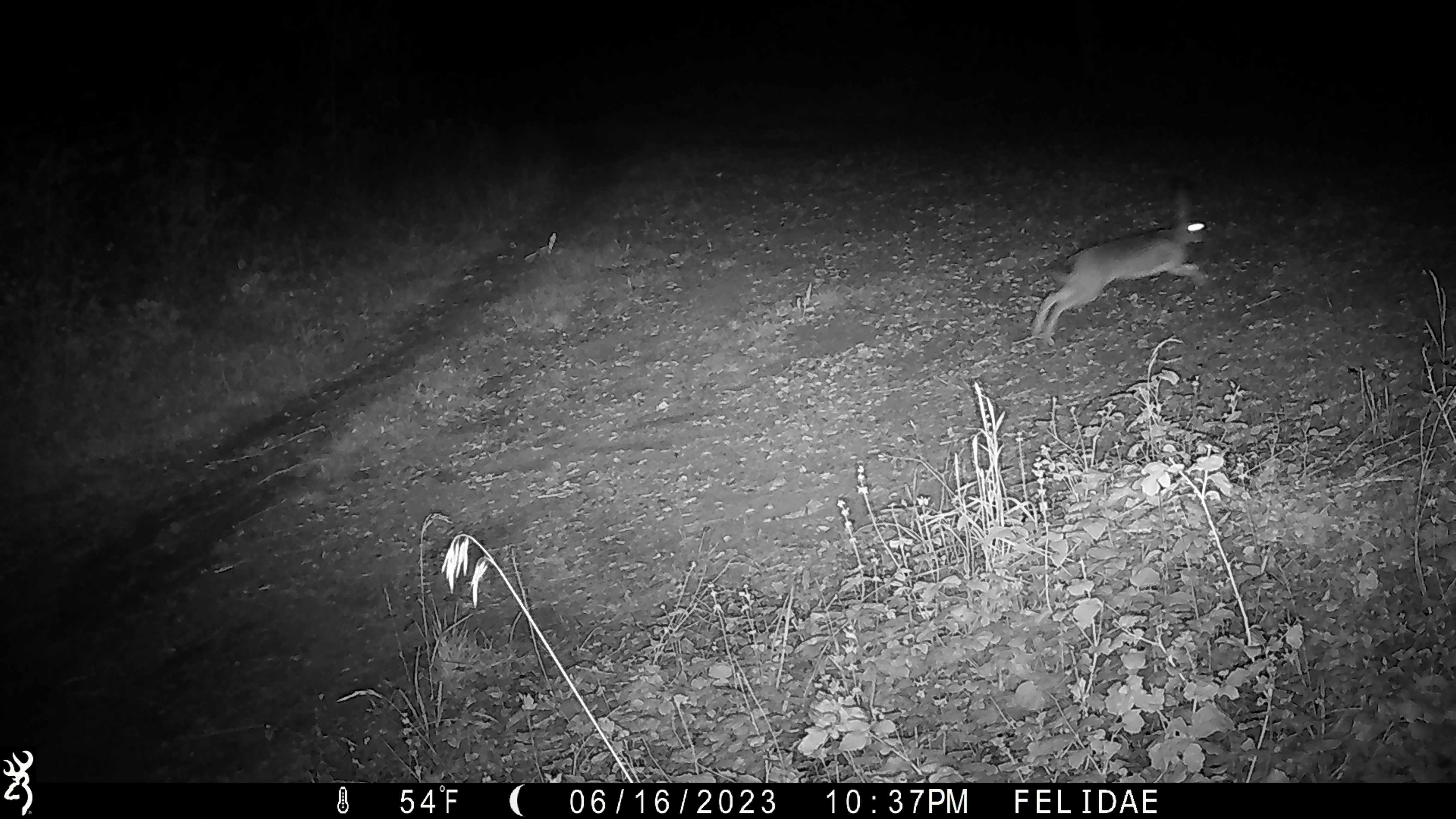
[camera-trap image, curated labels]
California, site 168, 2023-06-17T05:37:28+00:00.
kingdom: Animalia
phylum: Chordata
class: Mammalia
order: Lagomorpha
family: Leporidae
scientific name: Leporidae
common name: rabbit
Rabbit (Leporidae).